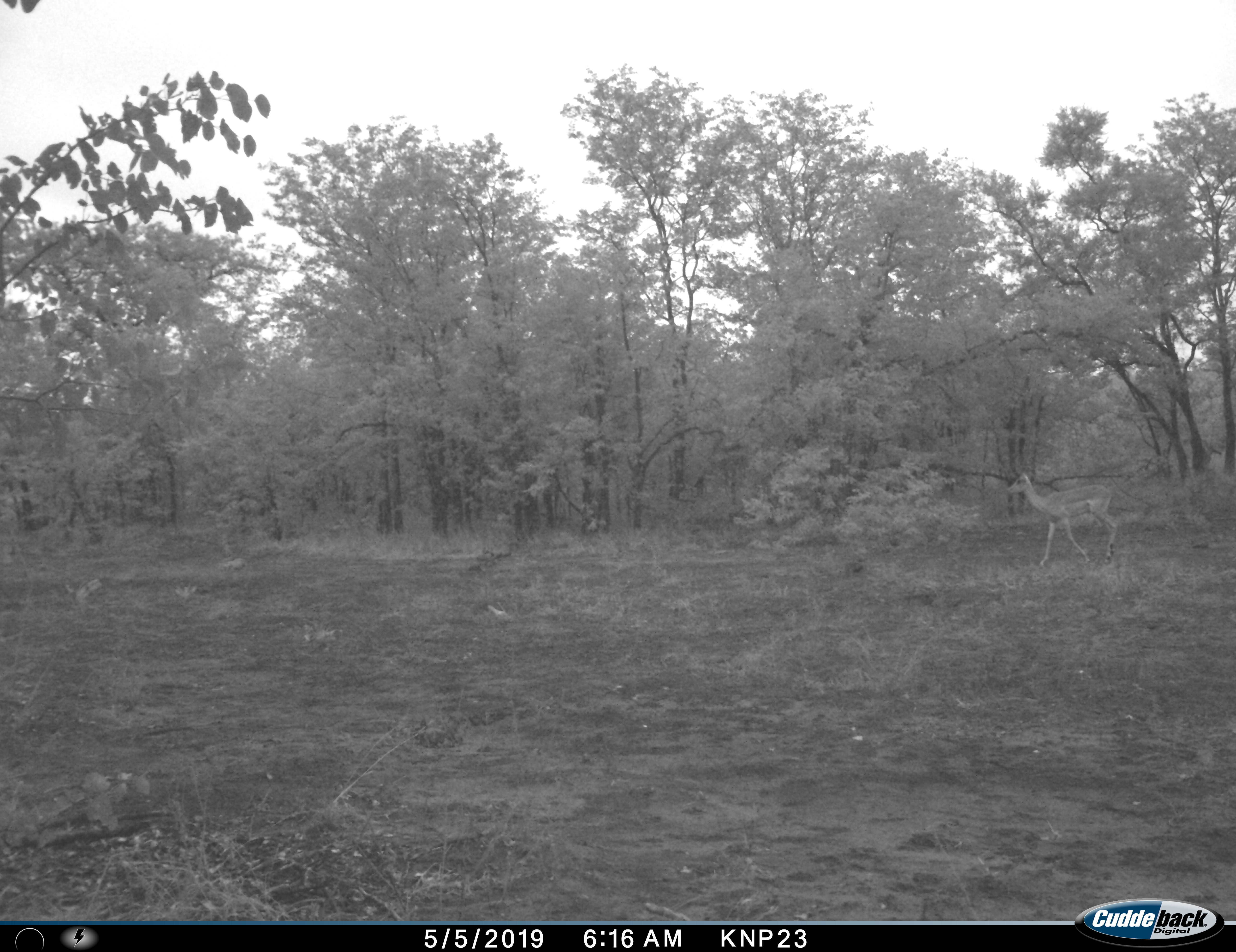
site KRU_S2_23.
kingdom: Animalia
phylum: Chordata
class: Mammalia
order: Artiodactyla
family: Bovidae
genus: Aepyceros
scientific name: Aepyceros melampus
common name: impala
Impala (Aepyceros melampus), count 1. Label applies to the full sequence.